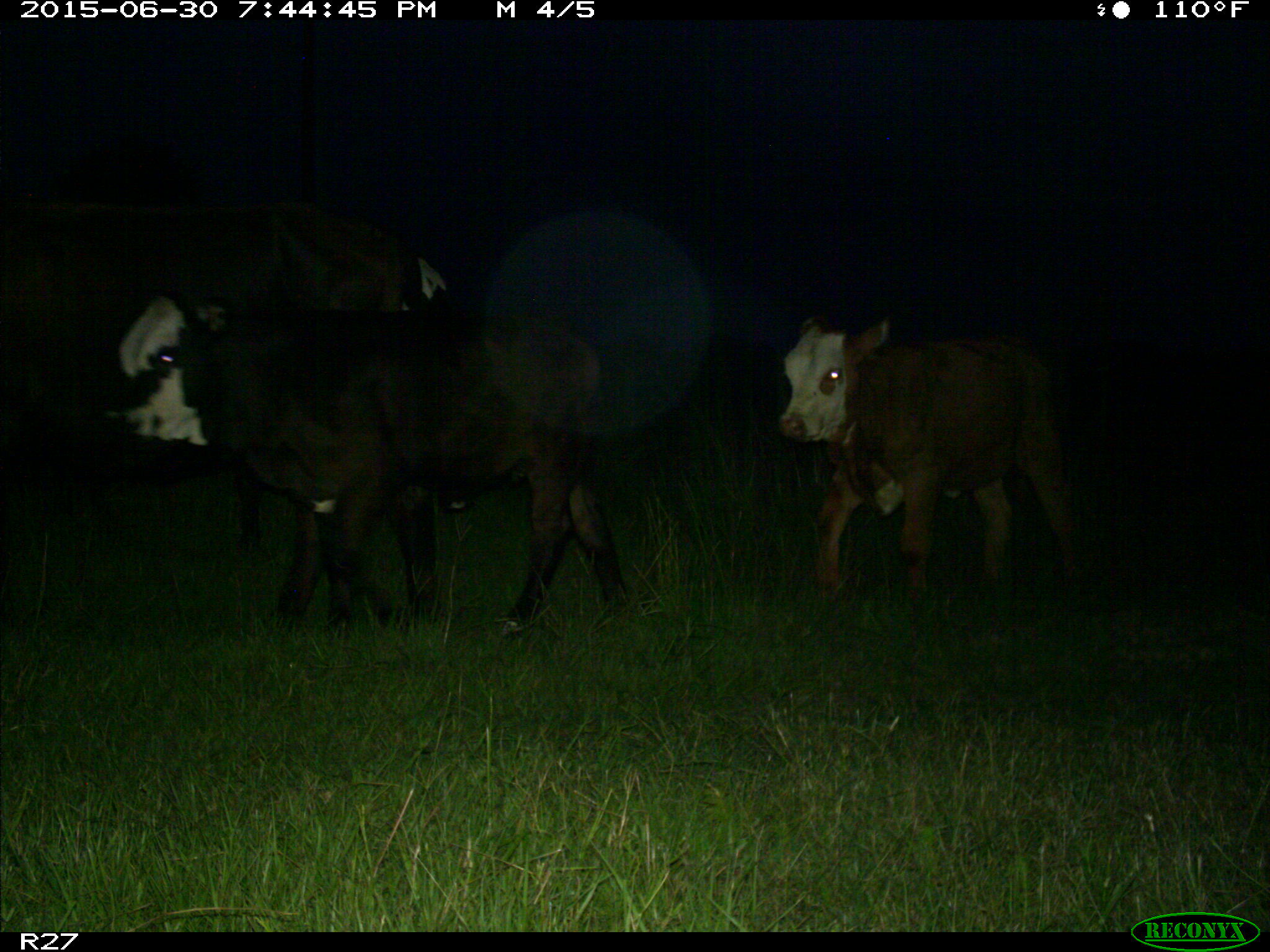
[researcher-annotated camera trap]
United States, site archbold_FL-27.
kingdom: Animalia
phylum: Chordata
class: Mammalia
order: Artiodactyla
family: Bovidae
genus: Bos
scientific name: Bos taurus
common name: domestic cow